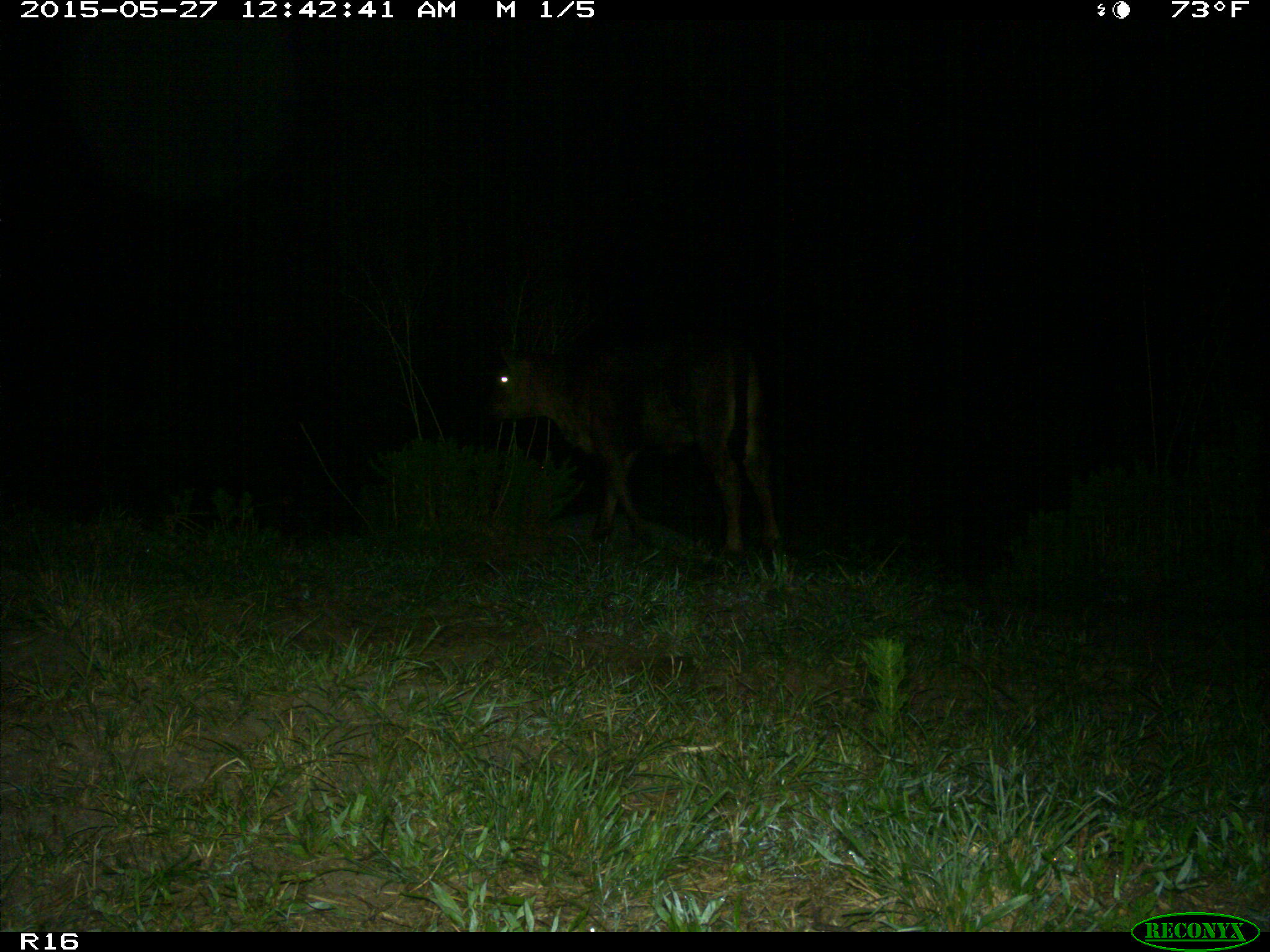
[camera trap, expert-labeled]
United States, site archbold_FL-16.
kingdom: Animalia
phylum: Chordata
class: Mammalia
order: Artiodactyla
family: Bovidae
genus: Bos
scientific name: Bos taurus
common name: domestic cow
Bos taurus (domestic cow).